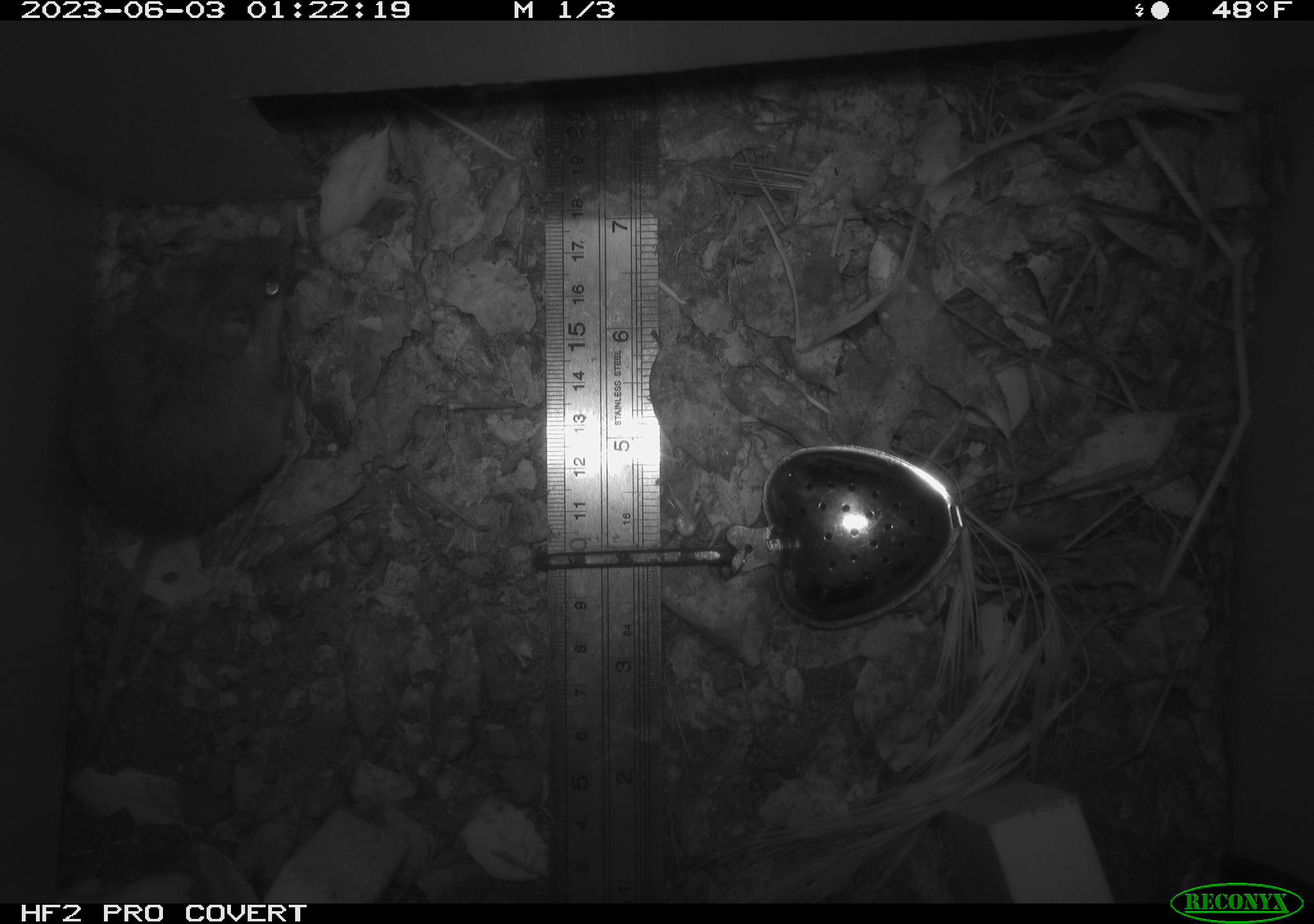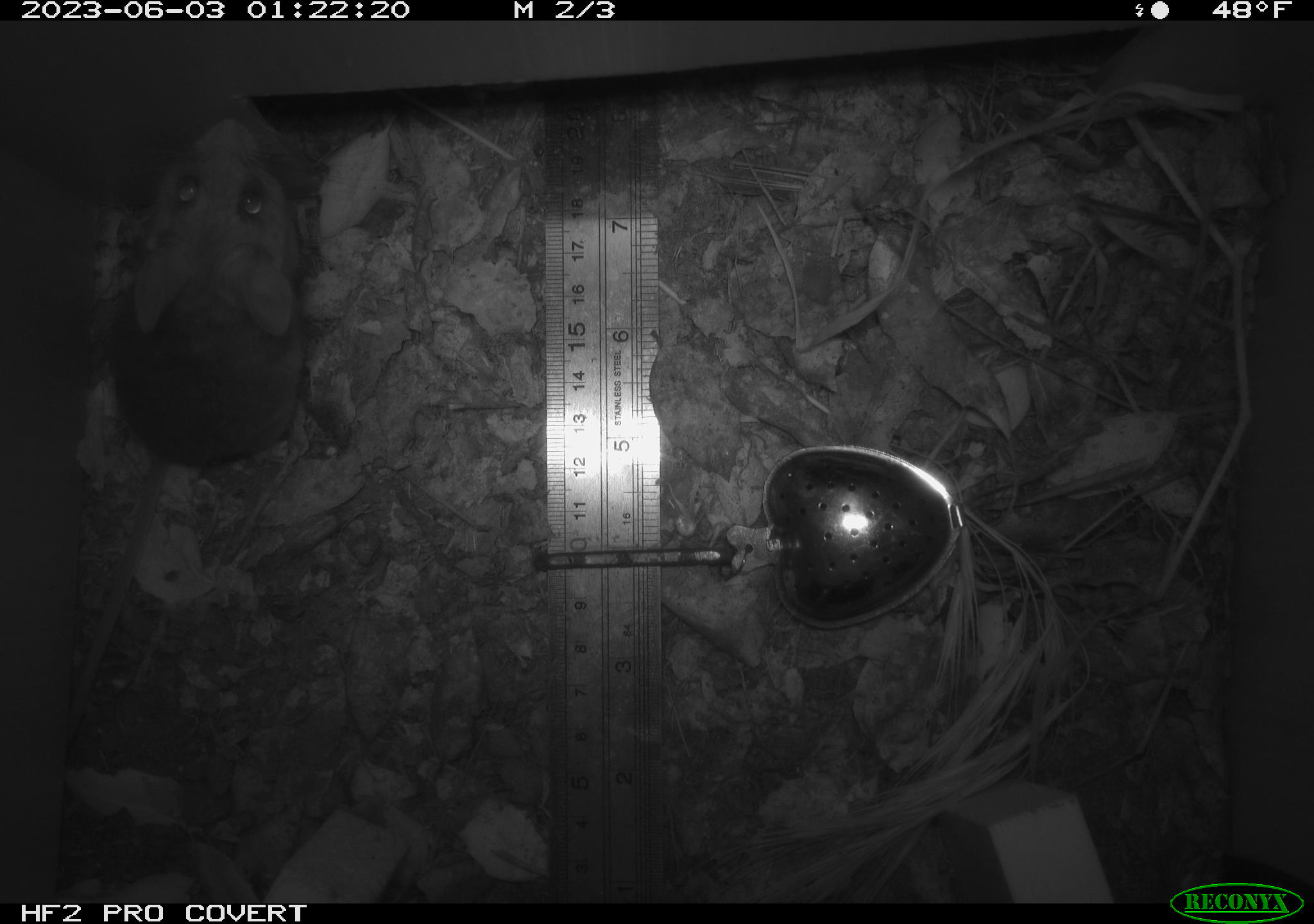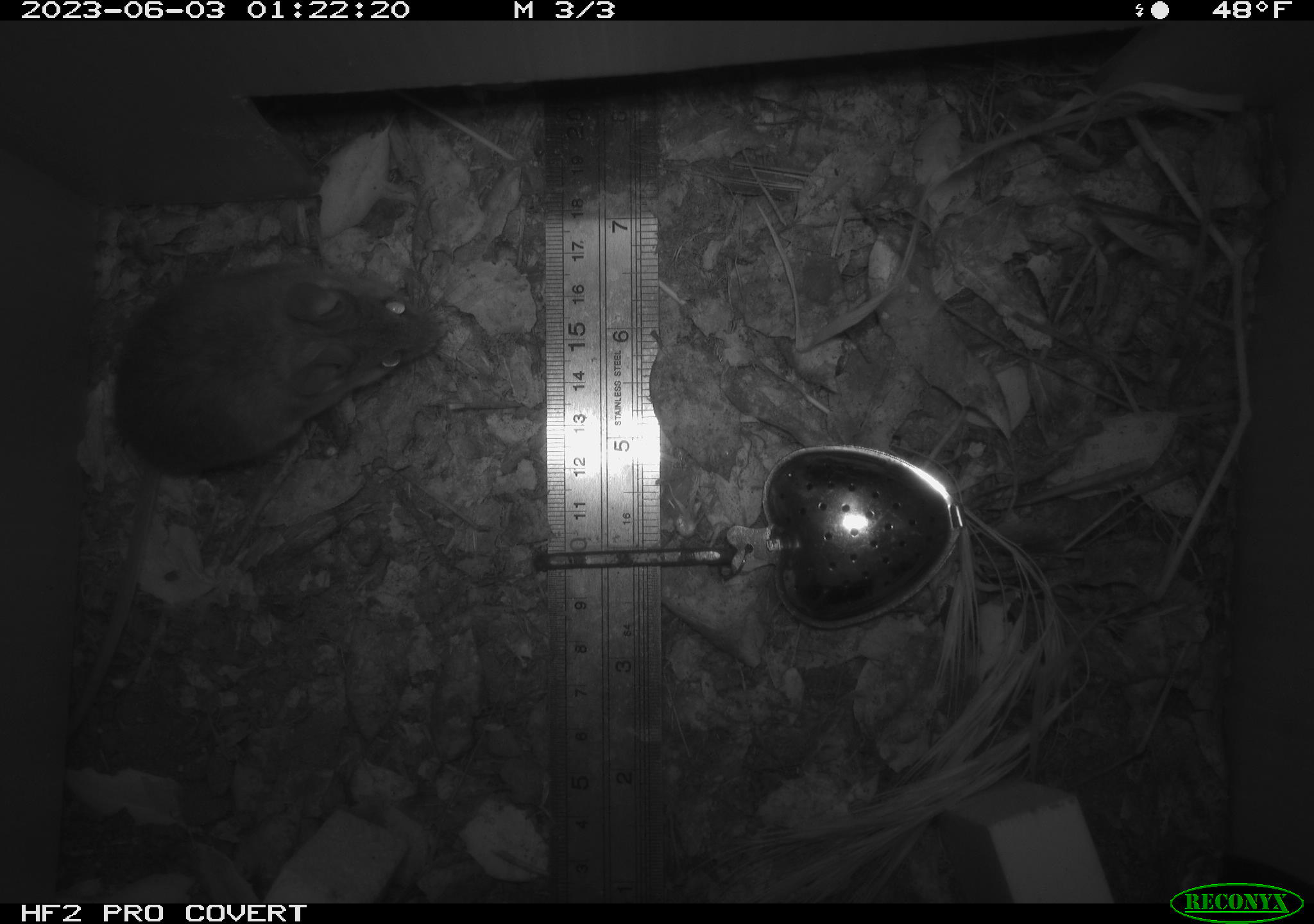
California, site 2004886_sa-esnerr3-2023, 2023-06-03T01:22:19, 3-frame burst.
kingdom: Animalia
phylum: Chordata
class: Mammalia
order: Rodentia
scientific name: Rodentia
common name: mouse species